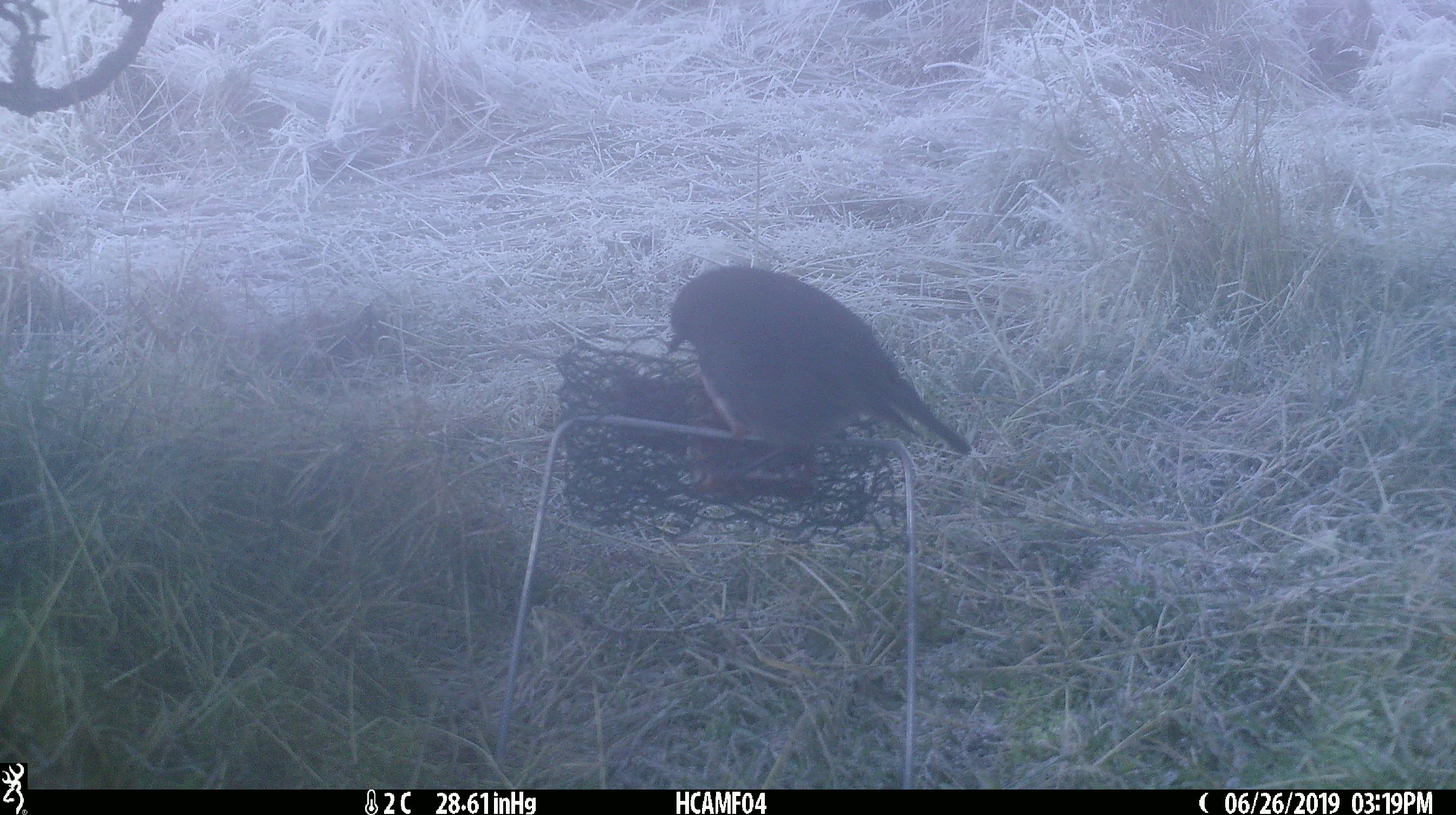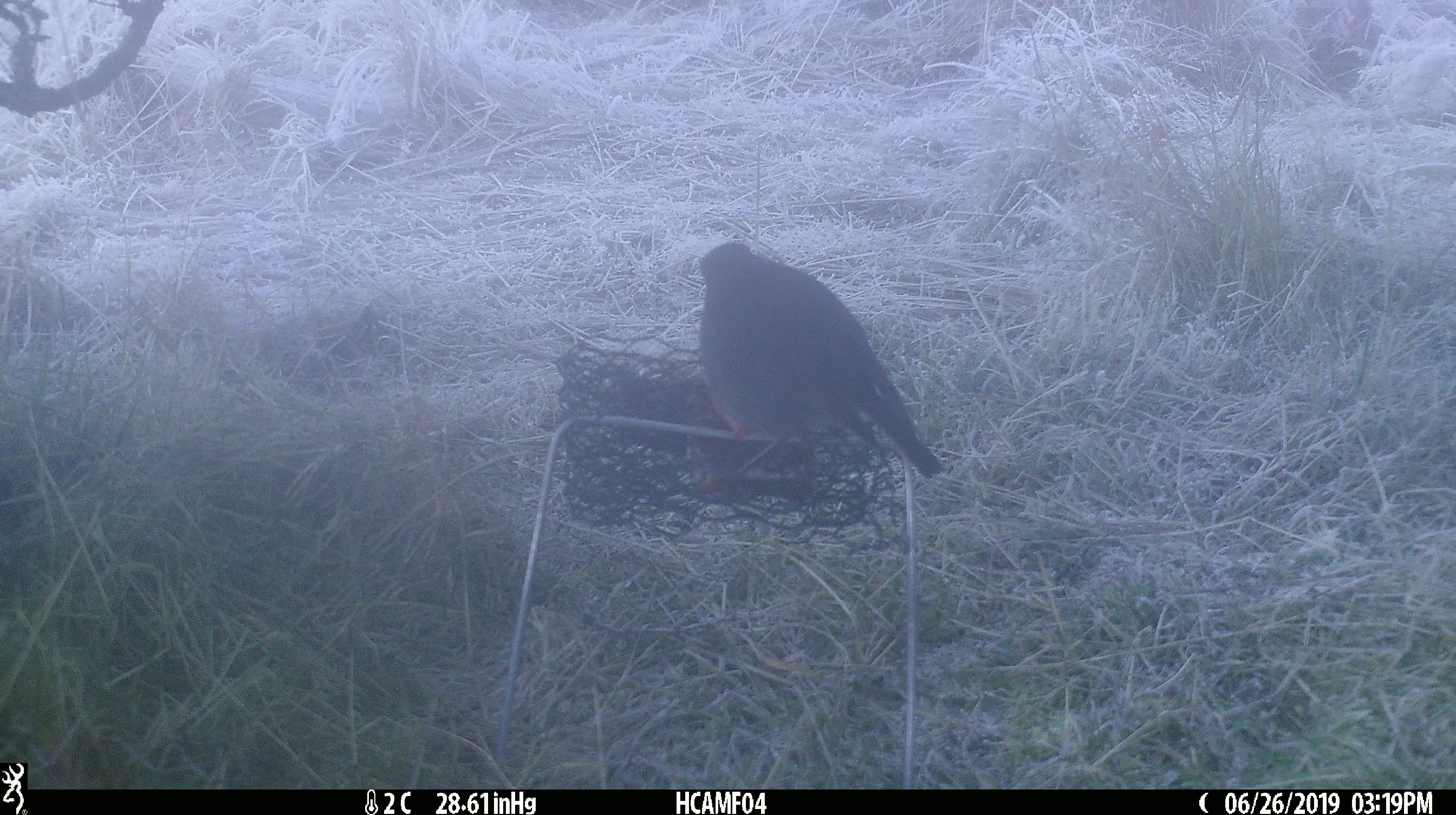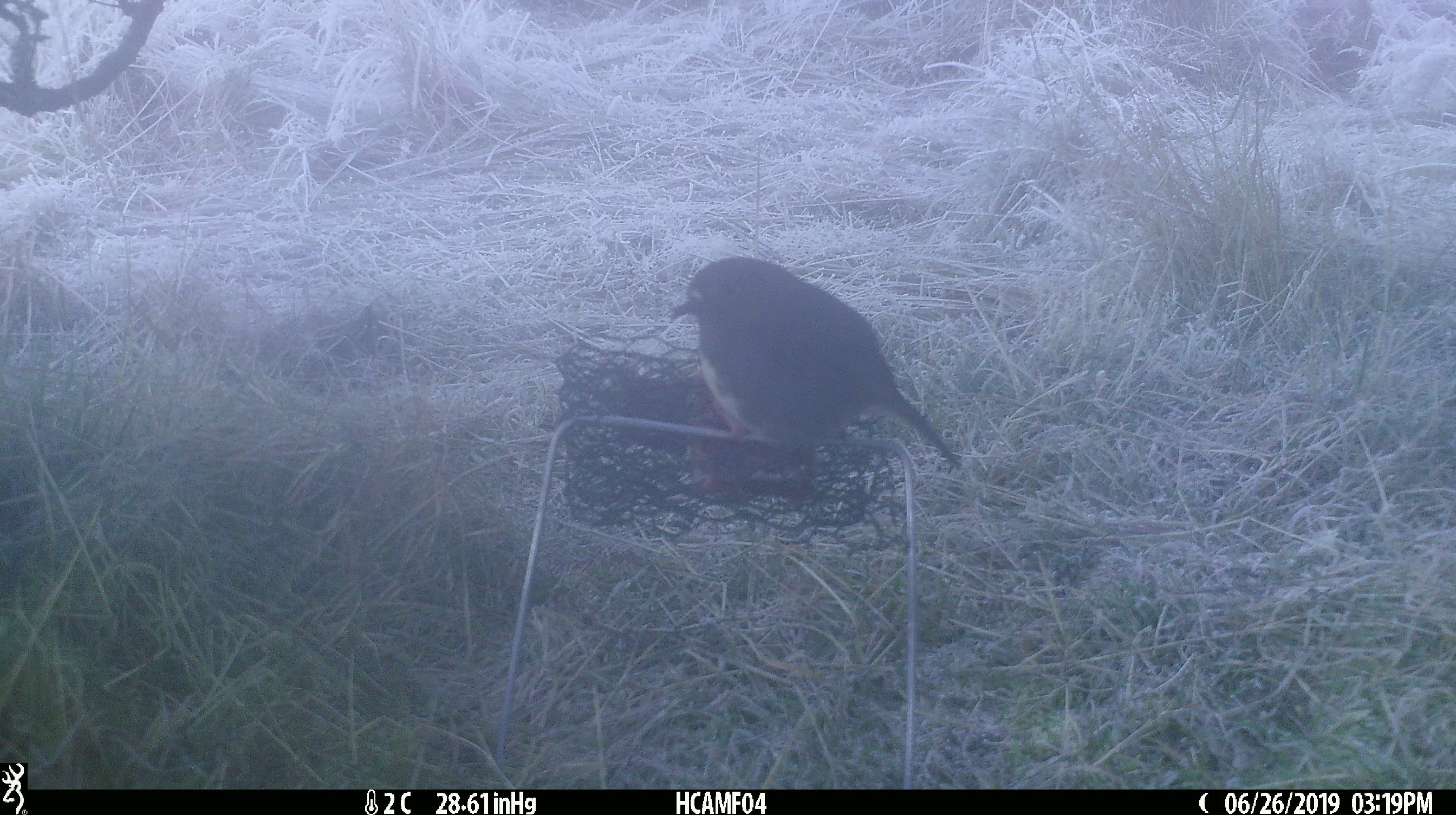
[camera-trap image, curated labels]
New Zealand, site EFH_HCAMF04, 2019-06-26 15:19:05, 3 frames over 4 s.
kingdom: Animalia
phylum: Chordata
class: Aves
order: Passeriformes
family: Petroicidae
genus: Petroica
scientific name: Petroica australis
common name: new zealand robin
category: robin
Robin (new zealand robin) (Petroica australis).